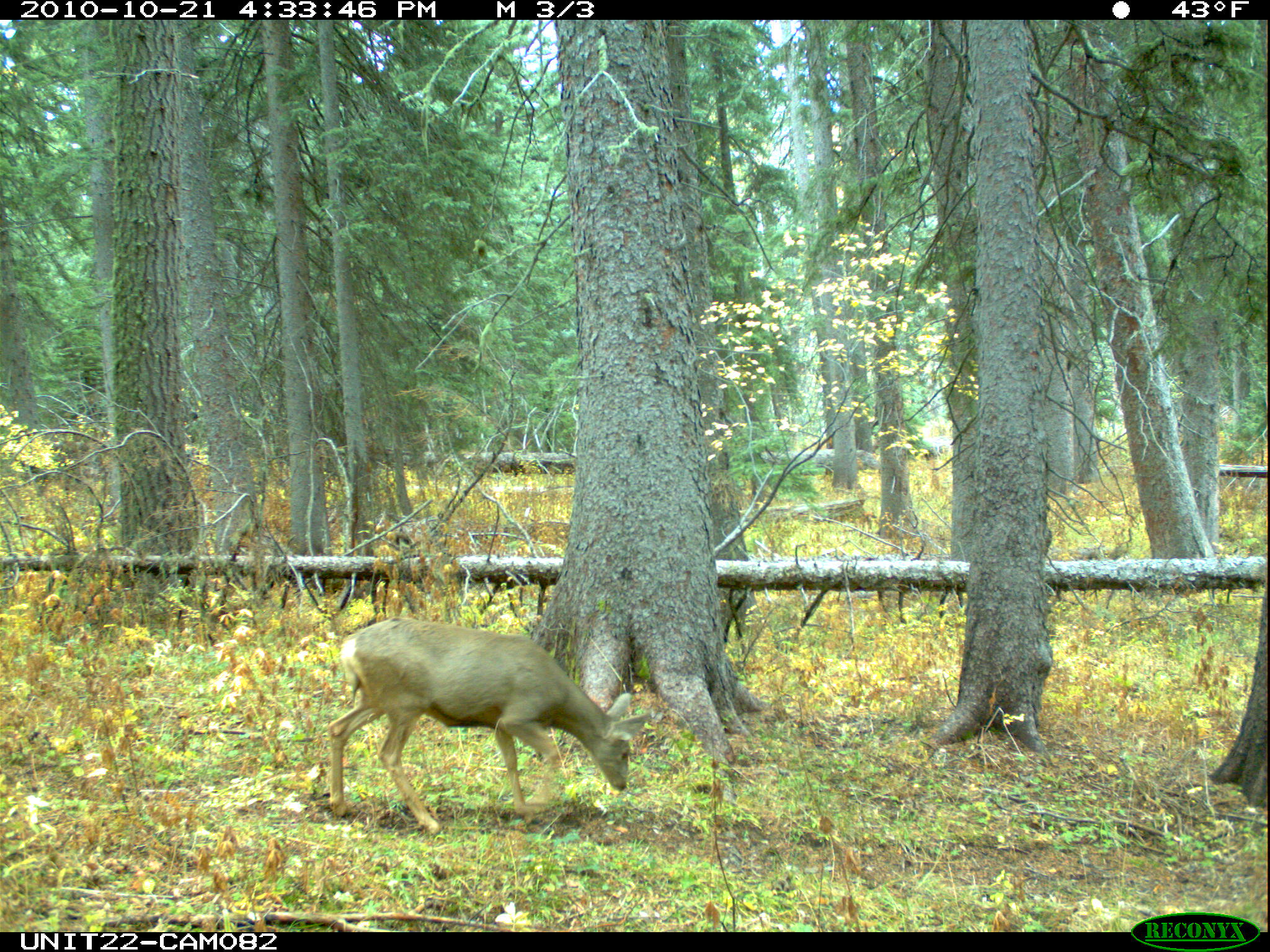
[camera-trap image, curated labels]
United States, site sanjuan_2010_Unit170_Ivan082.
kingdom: Animalia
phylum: Chordata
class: Mammalia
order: Artiodactyla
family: Cervidae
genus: Odocoileus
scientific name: Odocoileus hemionus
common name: mule deer